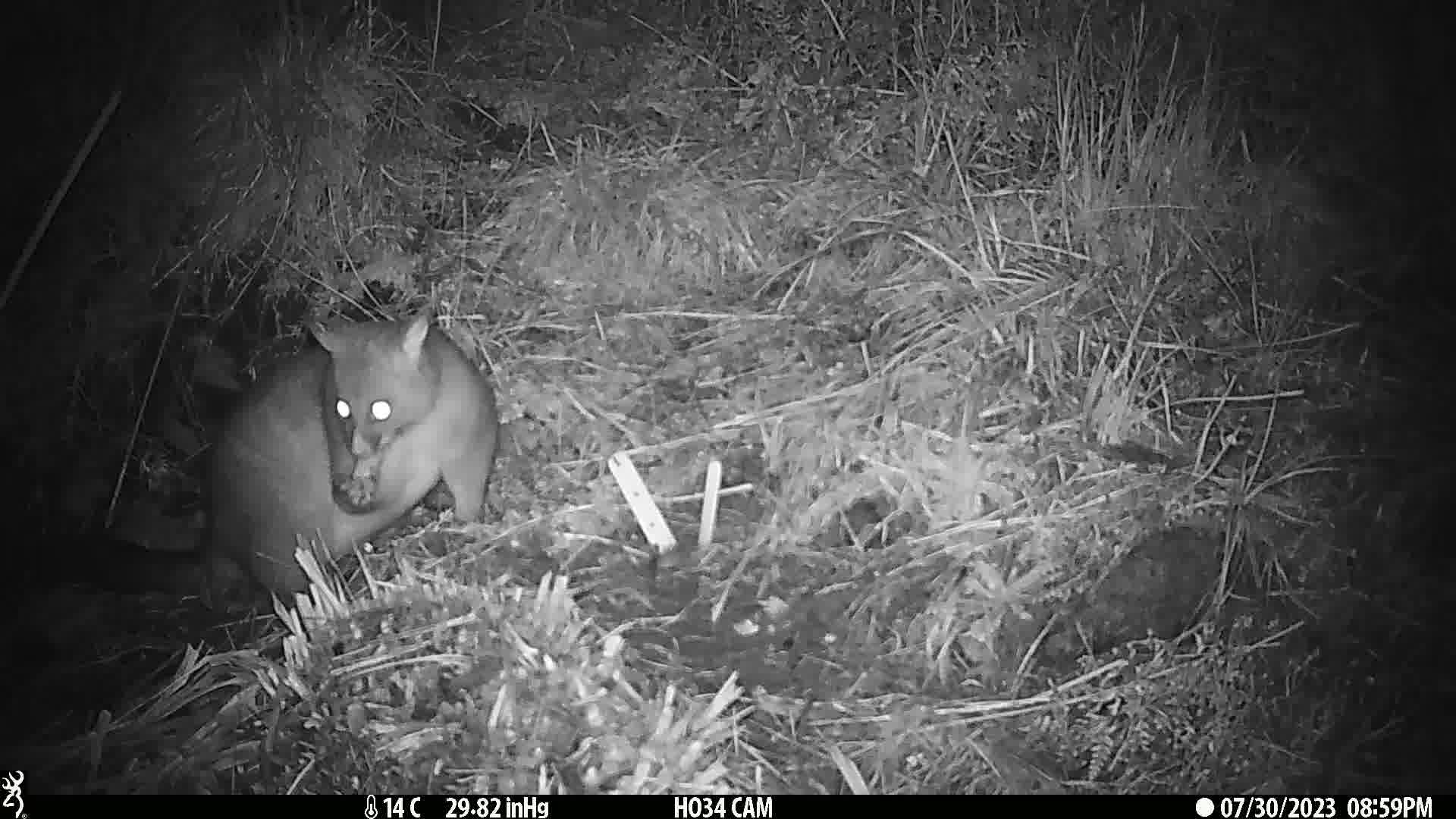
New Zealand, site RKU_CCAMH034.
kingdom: Animalia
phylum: Chordata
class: Mammalia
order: Diprotodontia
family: Phalangeridae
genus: Trichosurus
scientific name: Trichosurus vulpecula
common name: common brushtail possum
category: possum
Possum (common brushtail possum) (Trichosurus vulpecula).